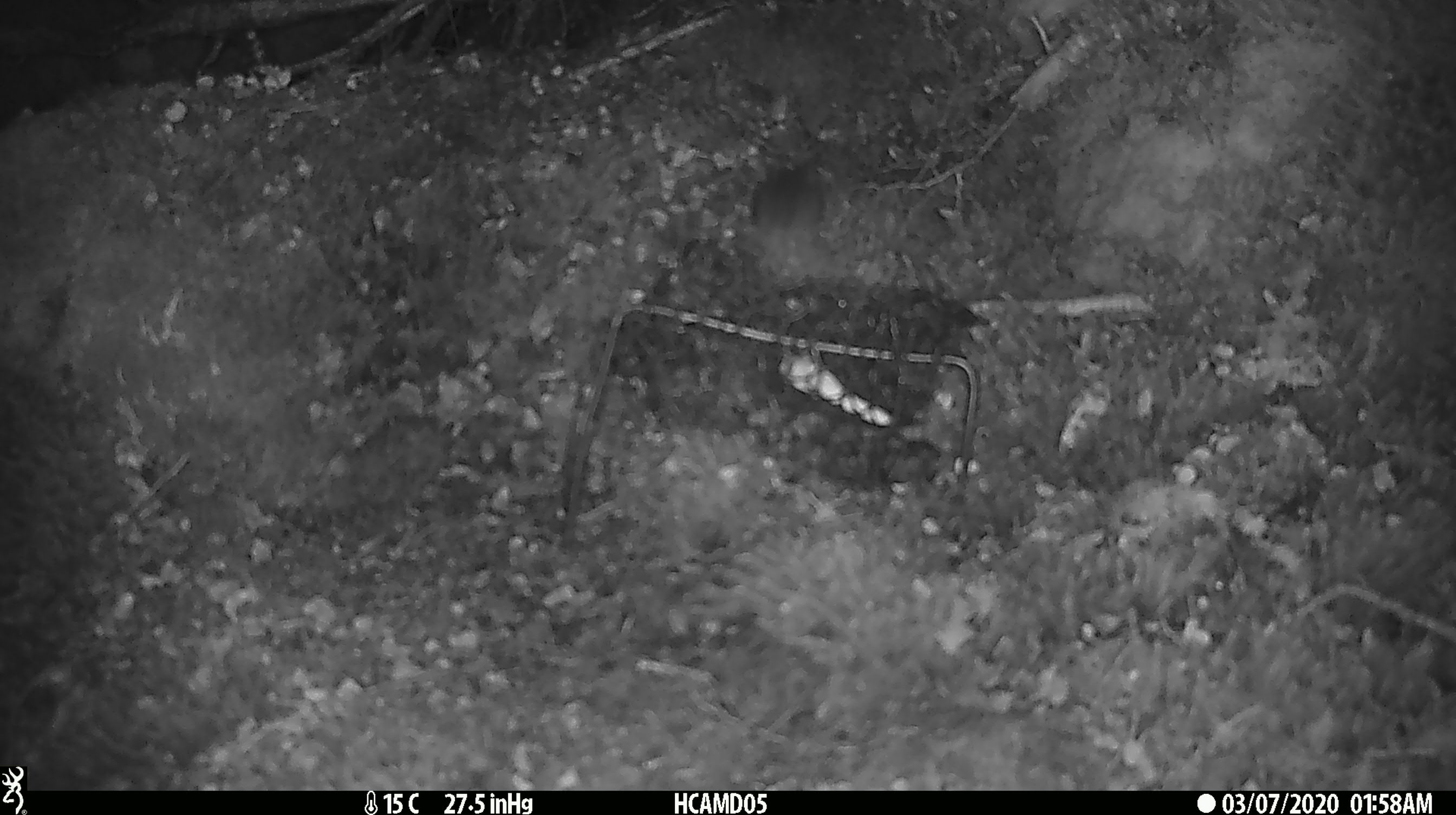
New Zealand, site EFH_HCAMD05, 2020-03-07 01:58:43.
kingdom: Animalia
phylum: Chordata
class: Mammalia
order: Rodentia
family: Muridae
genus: Mus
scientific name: Mus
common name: mouse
Mouse (Mus).